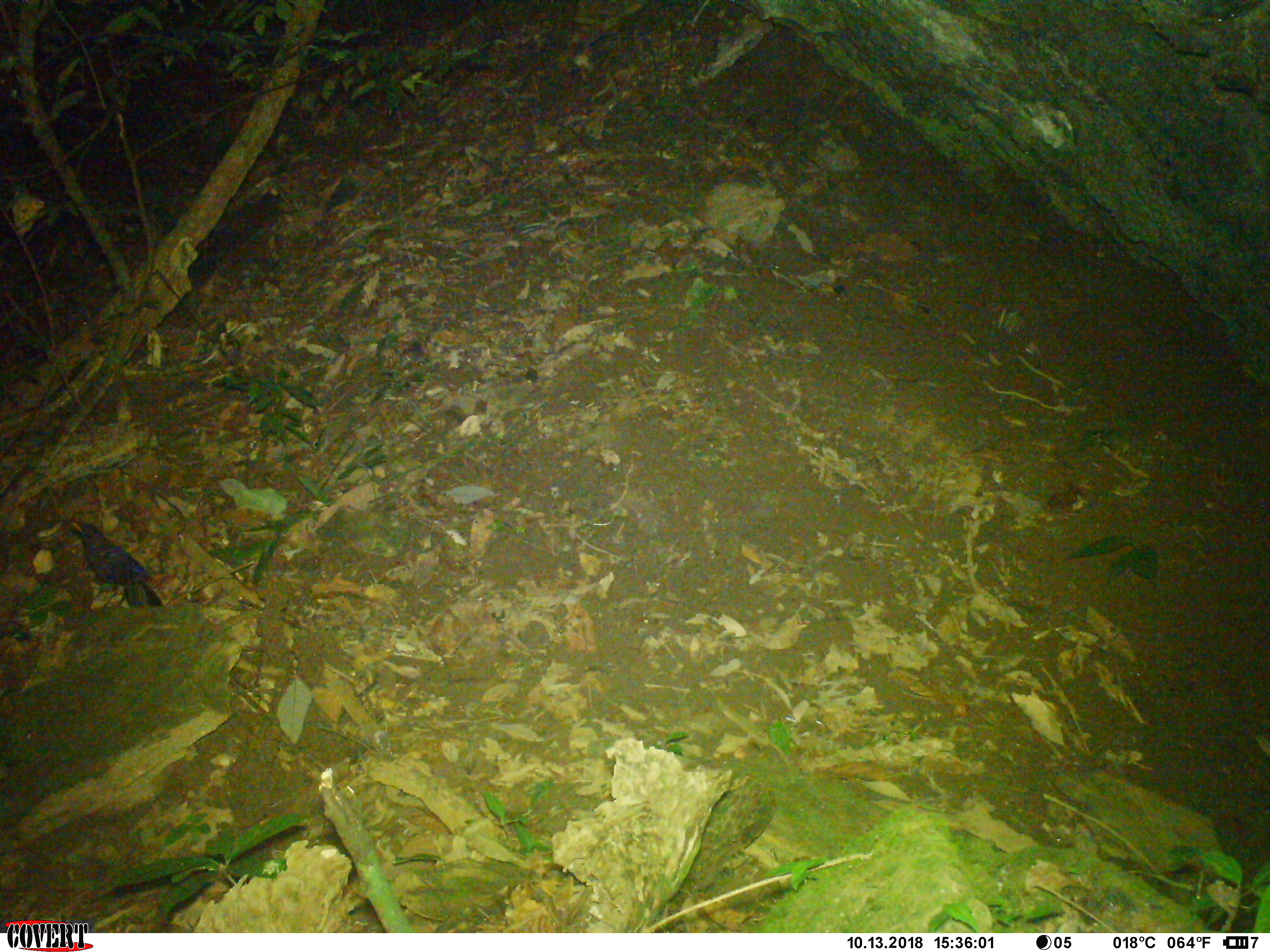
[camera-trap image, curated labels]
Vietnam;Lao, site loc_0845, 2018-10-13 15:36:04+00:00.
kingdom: Animalia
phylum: Chordata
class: Aves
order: Passeriformes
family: Muscicapidae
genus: Myophonus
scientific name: Myophonus caeruleus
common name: blue whistling thrush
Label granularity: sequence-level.